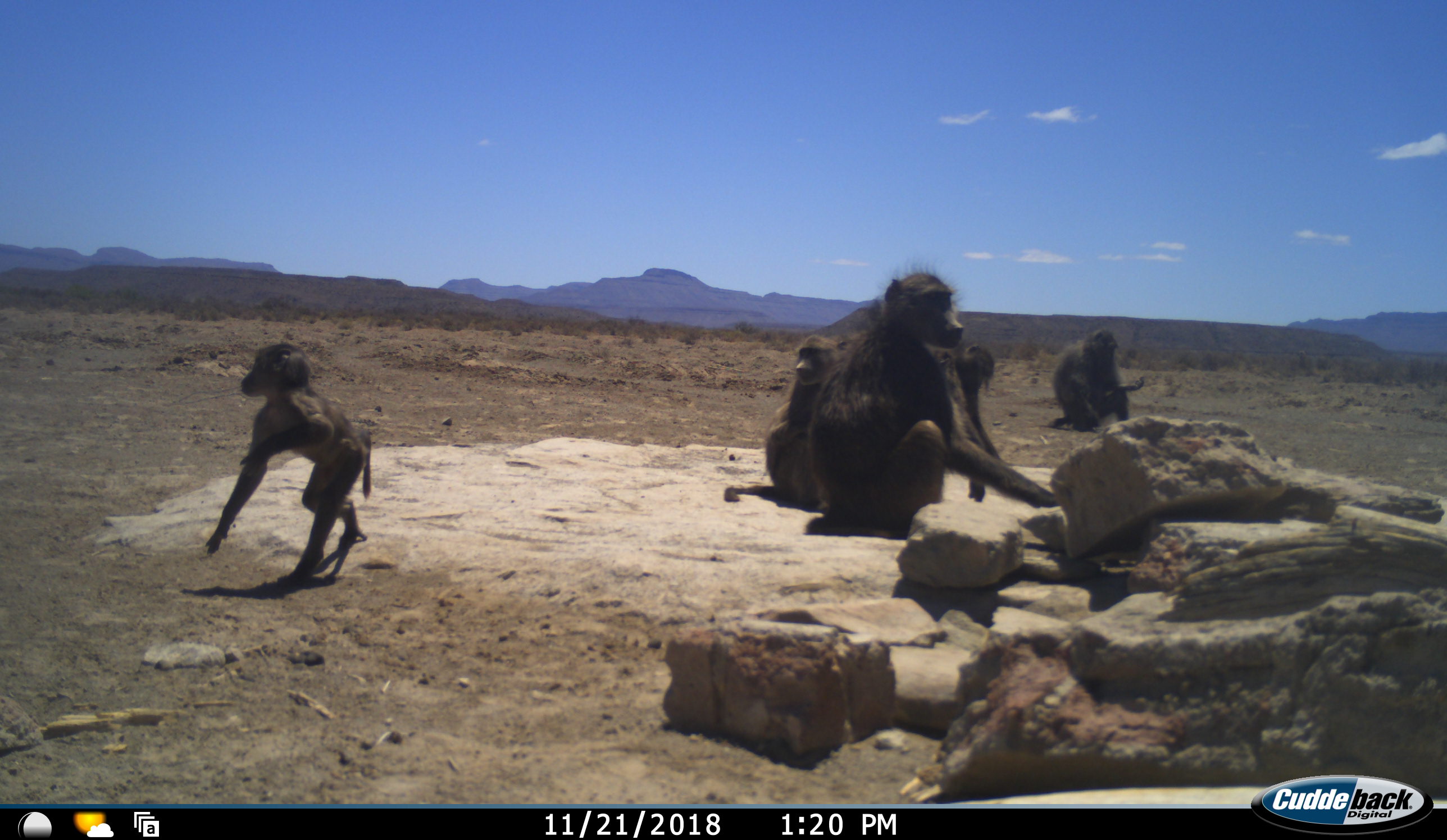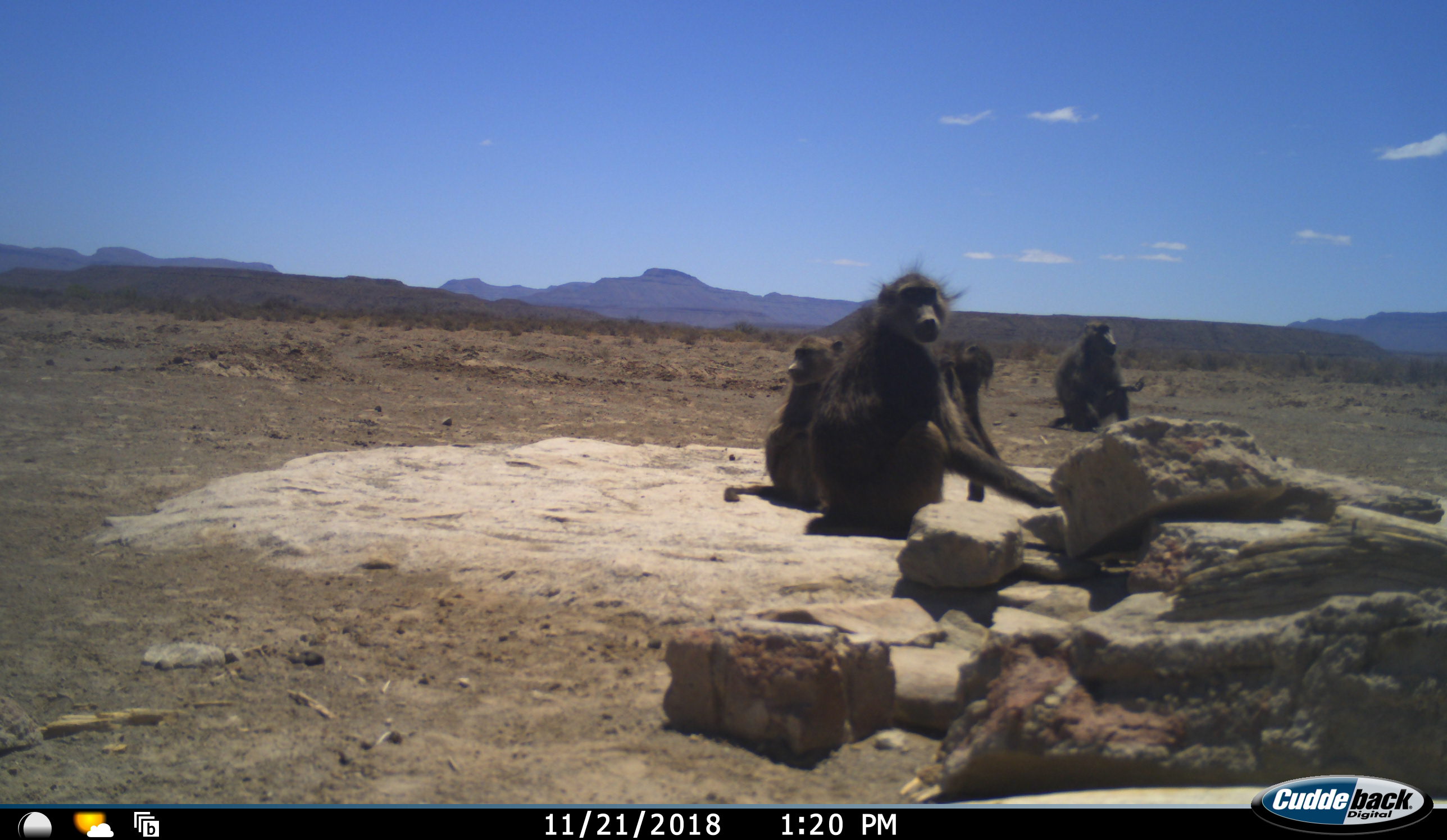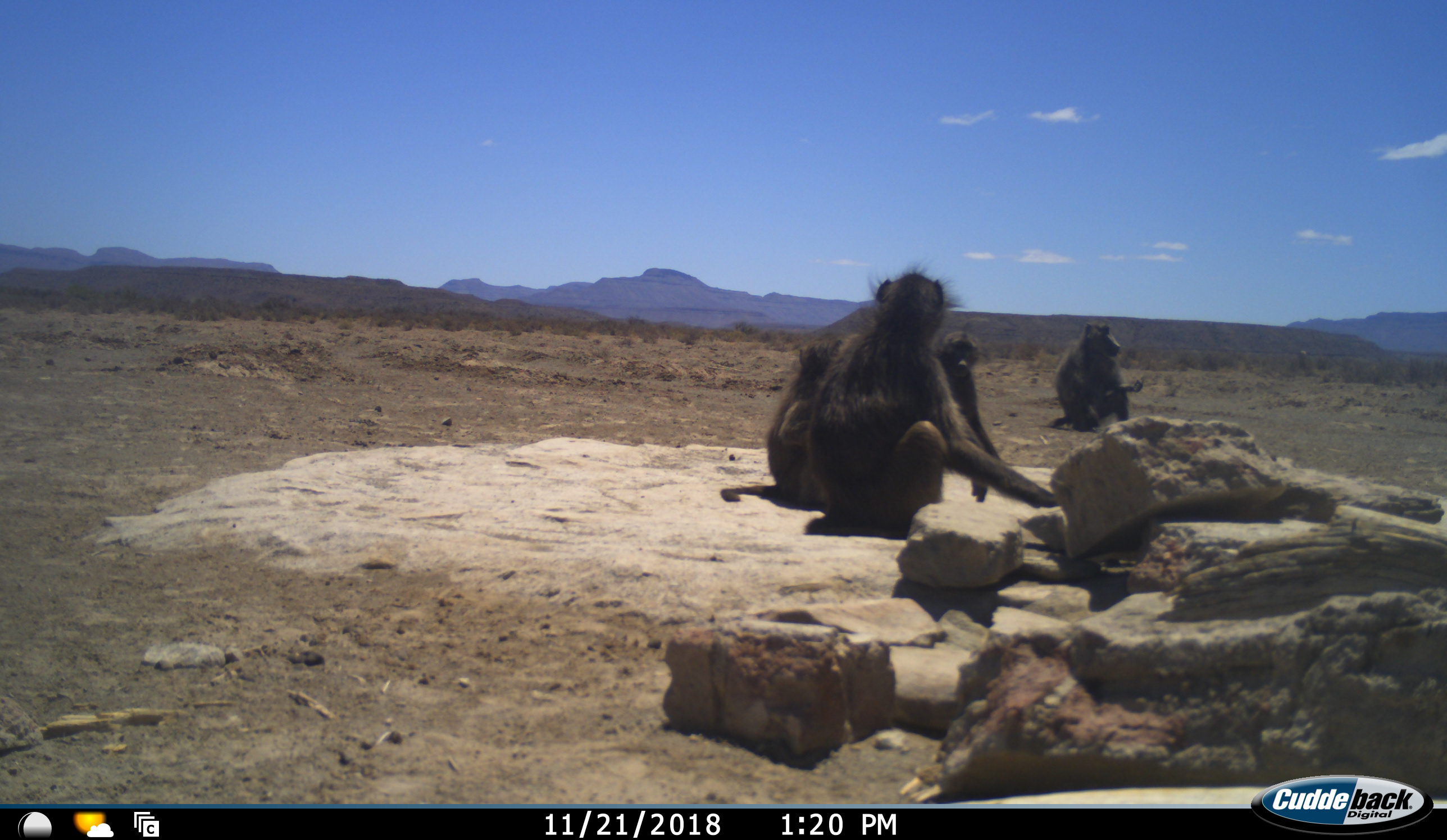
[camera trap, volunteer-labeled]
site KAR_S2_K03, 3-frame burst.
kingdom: Animalia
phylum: Chordata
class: Mammalia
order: Primates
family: Cercopithecidae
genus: Papio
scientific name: Papio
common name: baboon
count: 5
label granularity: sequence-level